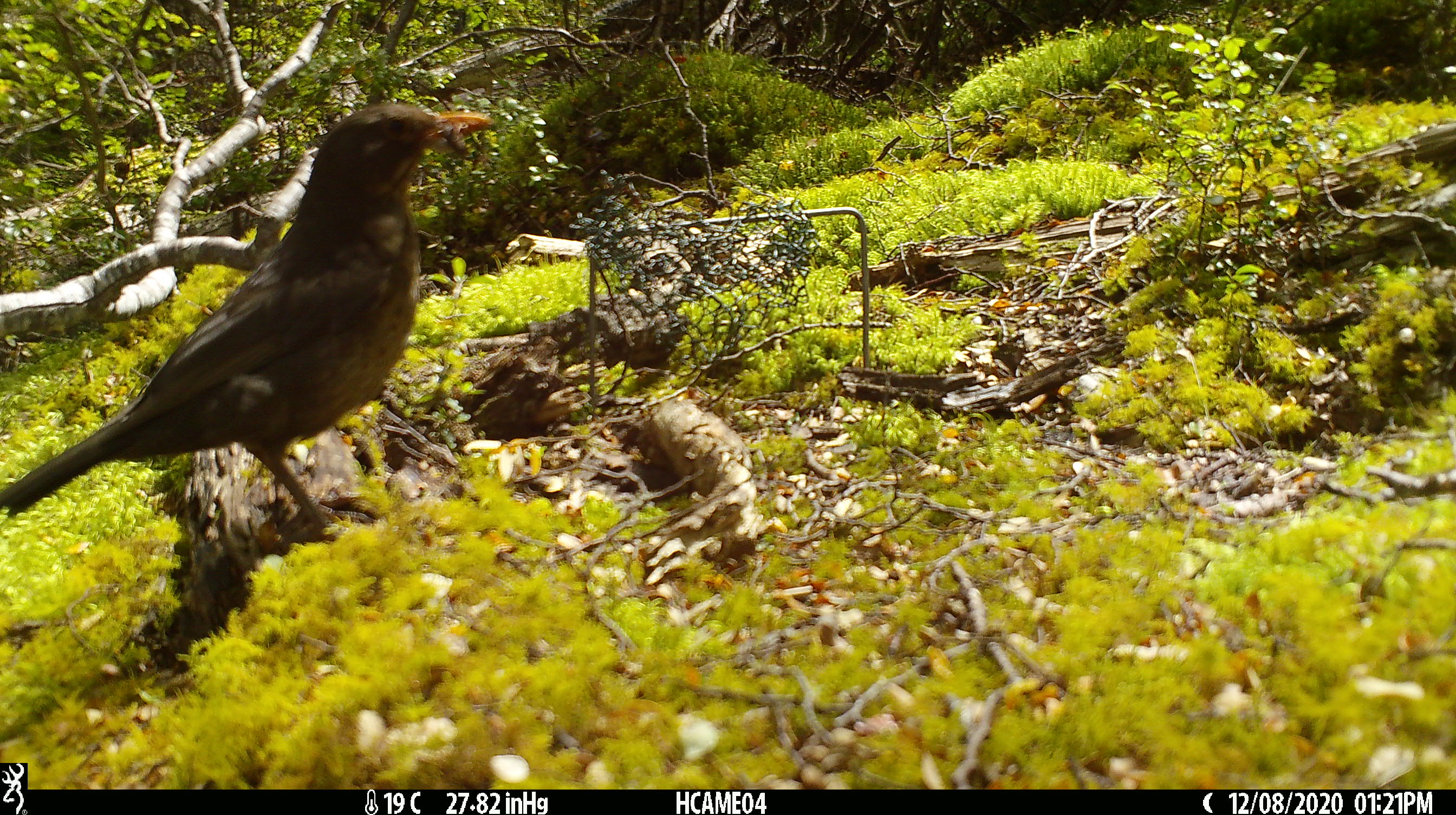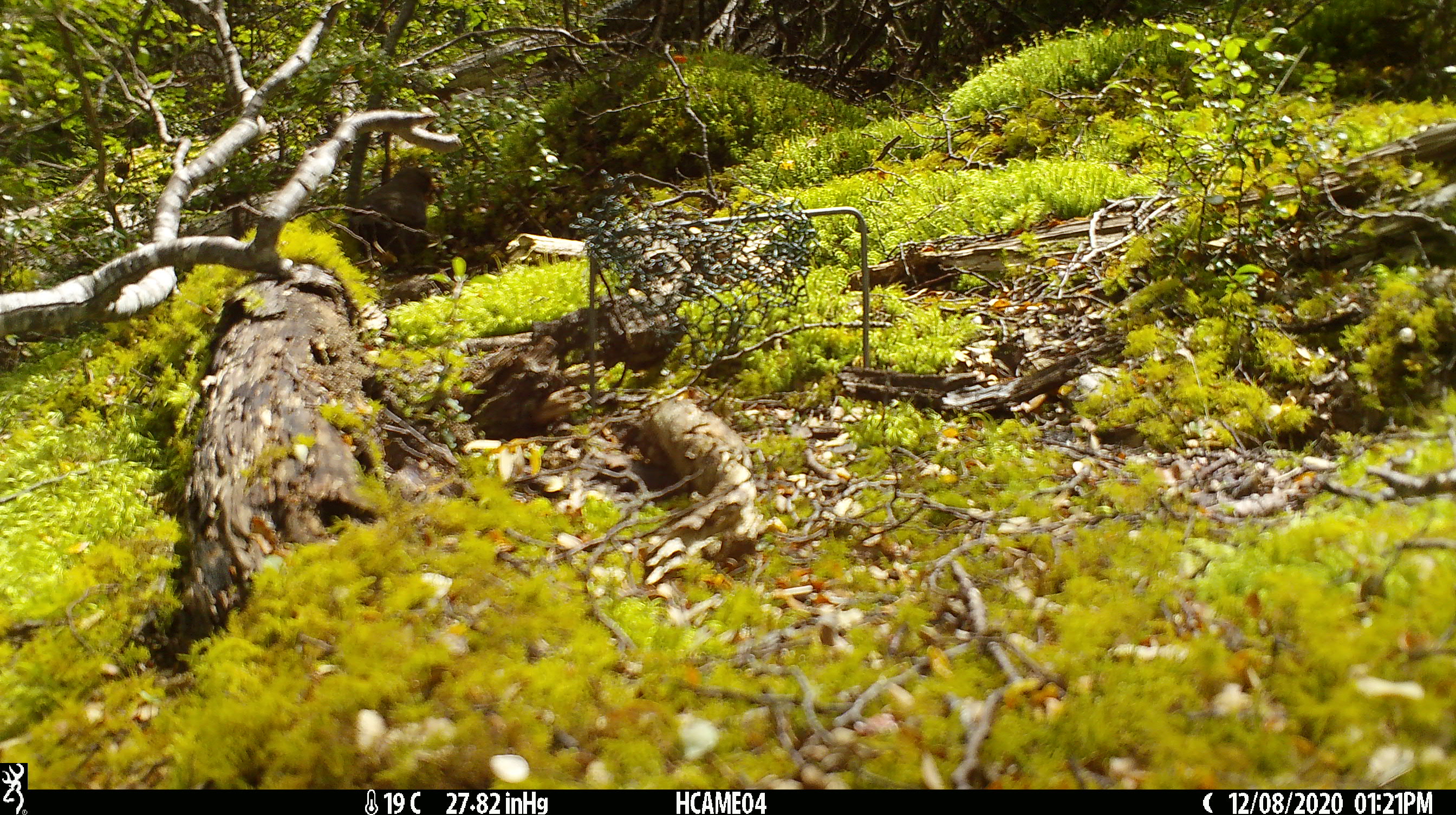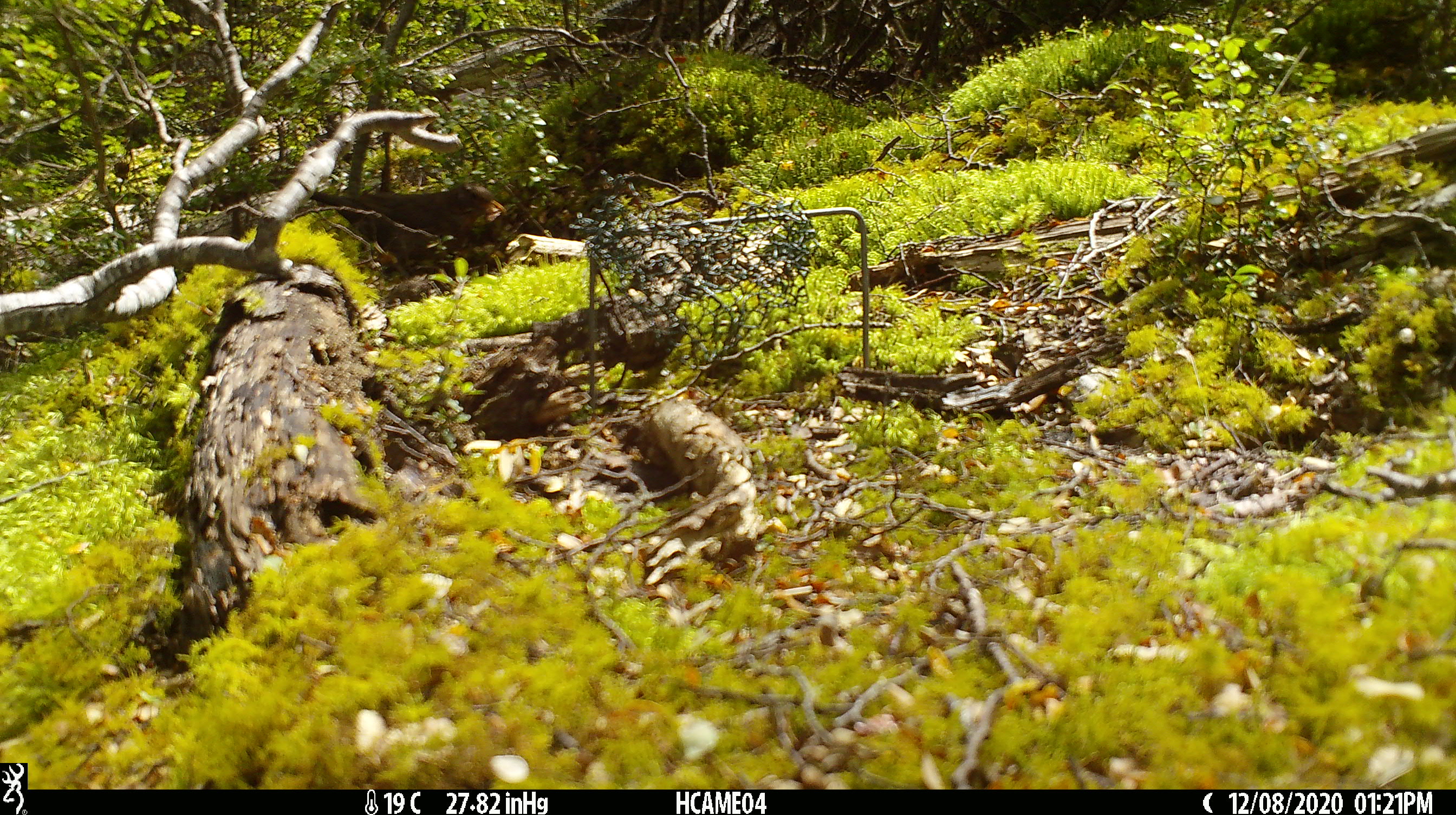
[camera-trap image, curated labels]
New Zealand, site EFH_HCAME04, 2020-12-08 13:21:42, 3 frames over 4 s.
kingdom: Animalia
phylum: Chordata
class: Aves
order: Passeriformes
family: Turdidae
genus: Turdus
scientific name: Turdus merula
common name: eurasian blackbird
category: blackbird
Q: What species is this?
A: Blackbird (eurasian blackbird) (Turdus merula).